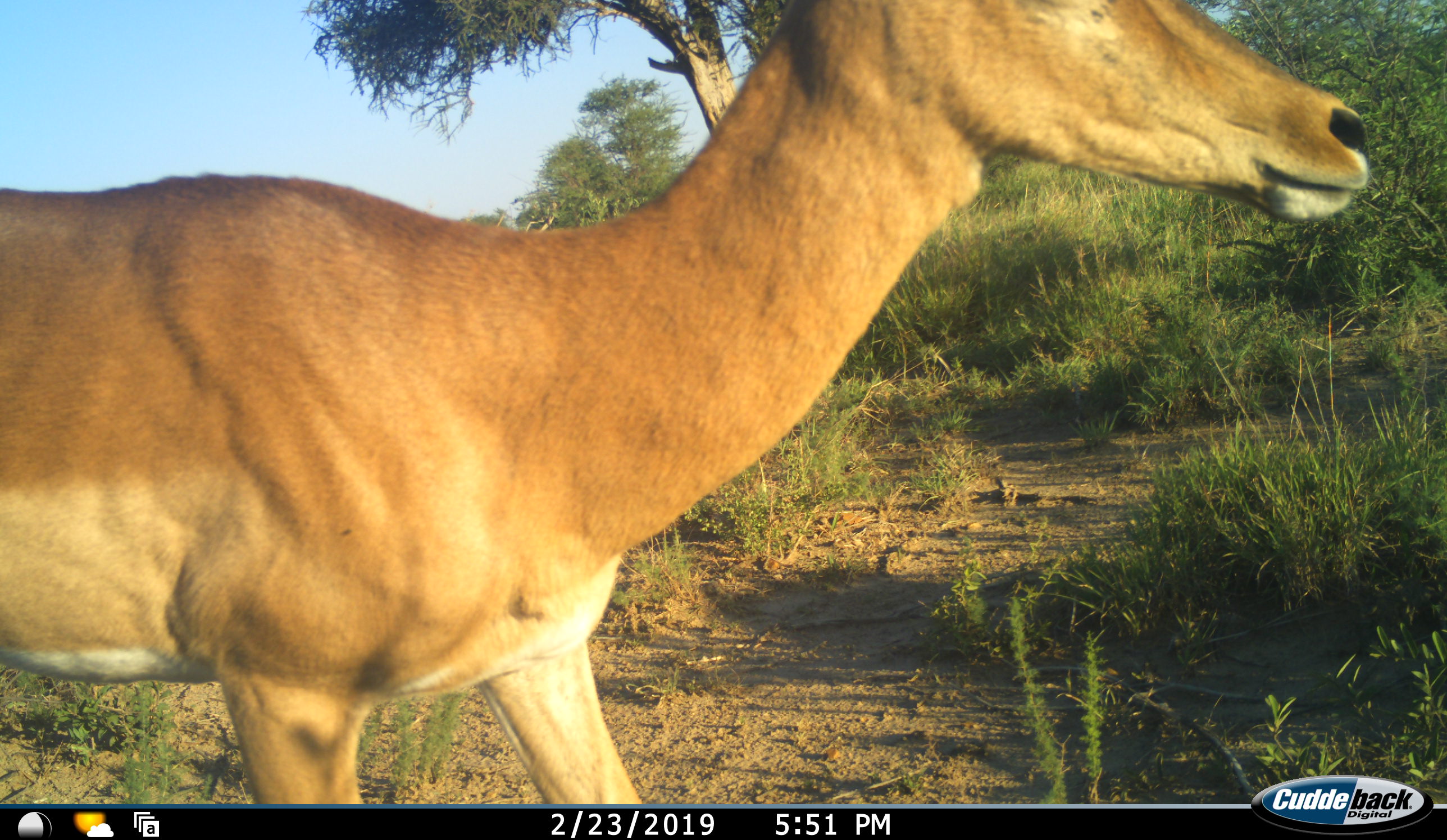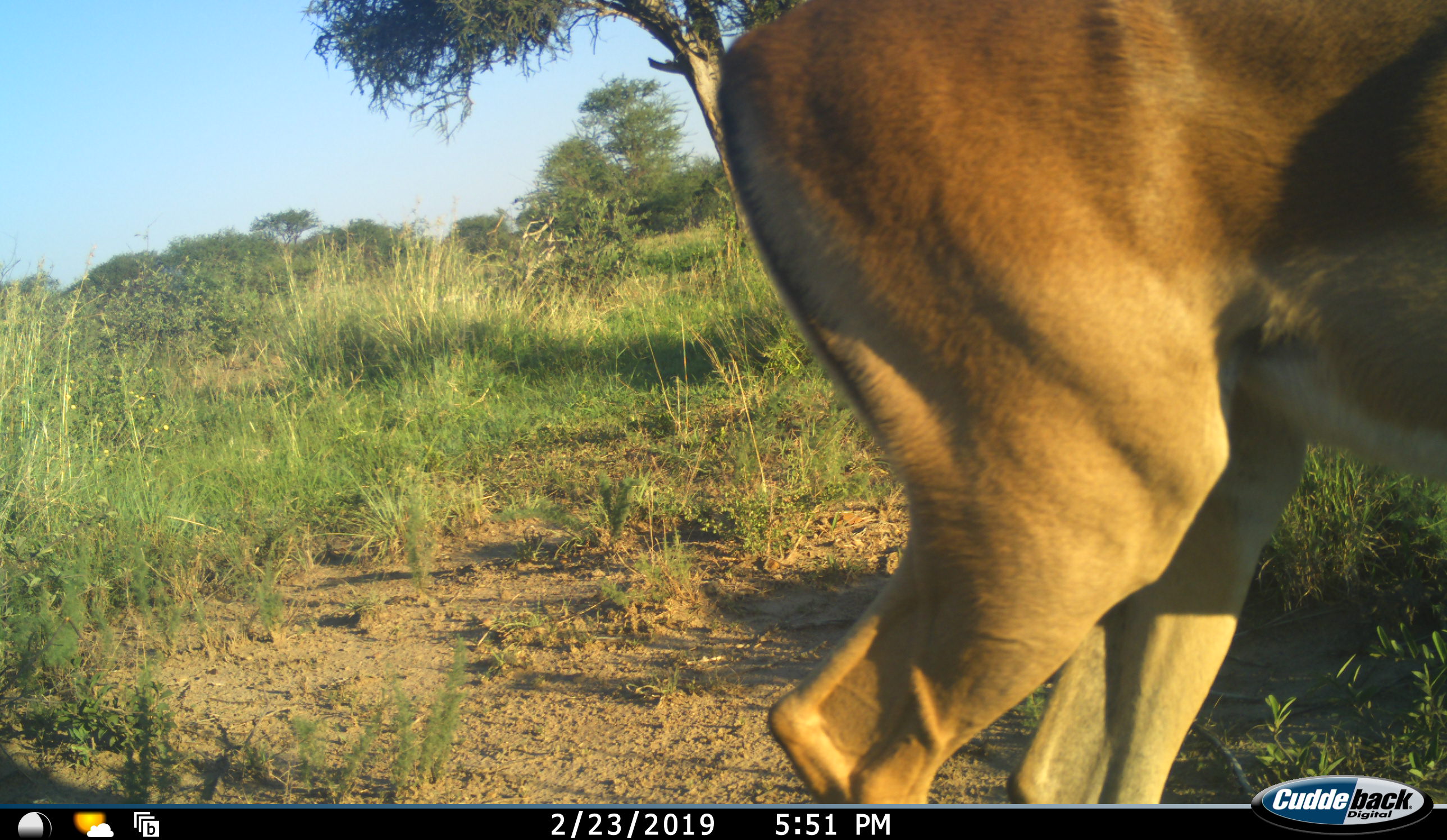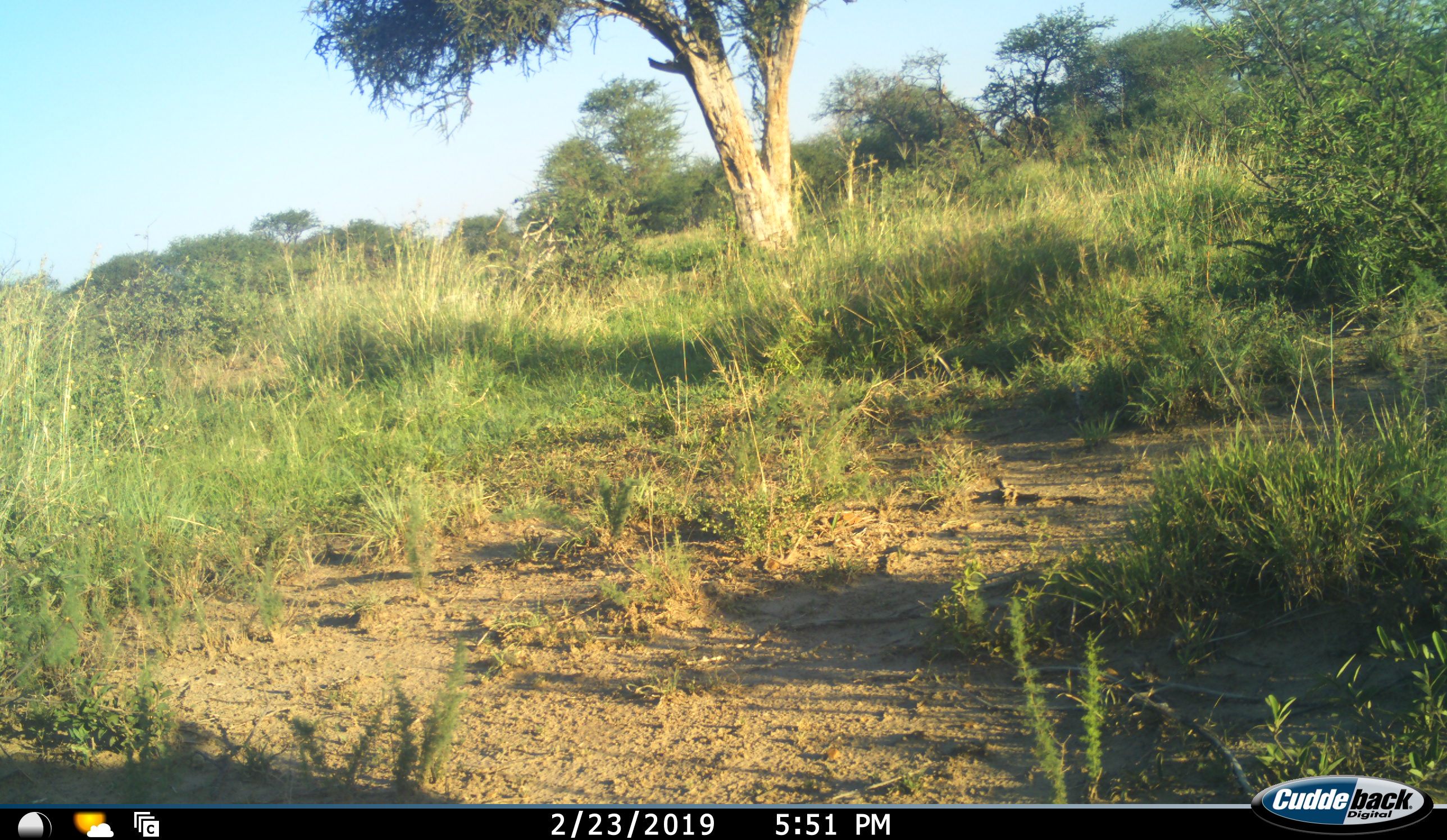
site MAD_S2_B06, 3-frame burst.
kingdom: Animalia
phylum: Chordata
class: Mammalia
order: Artiodactyla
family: Bovidae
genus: Aepyceros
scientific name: Aepyceros melampus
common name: impala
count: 1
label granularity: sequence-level